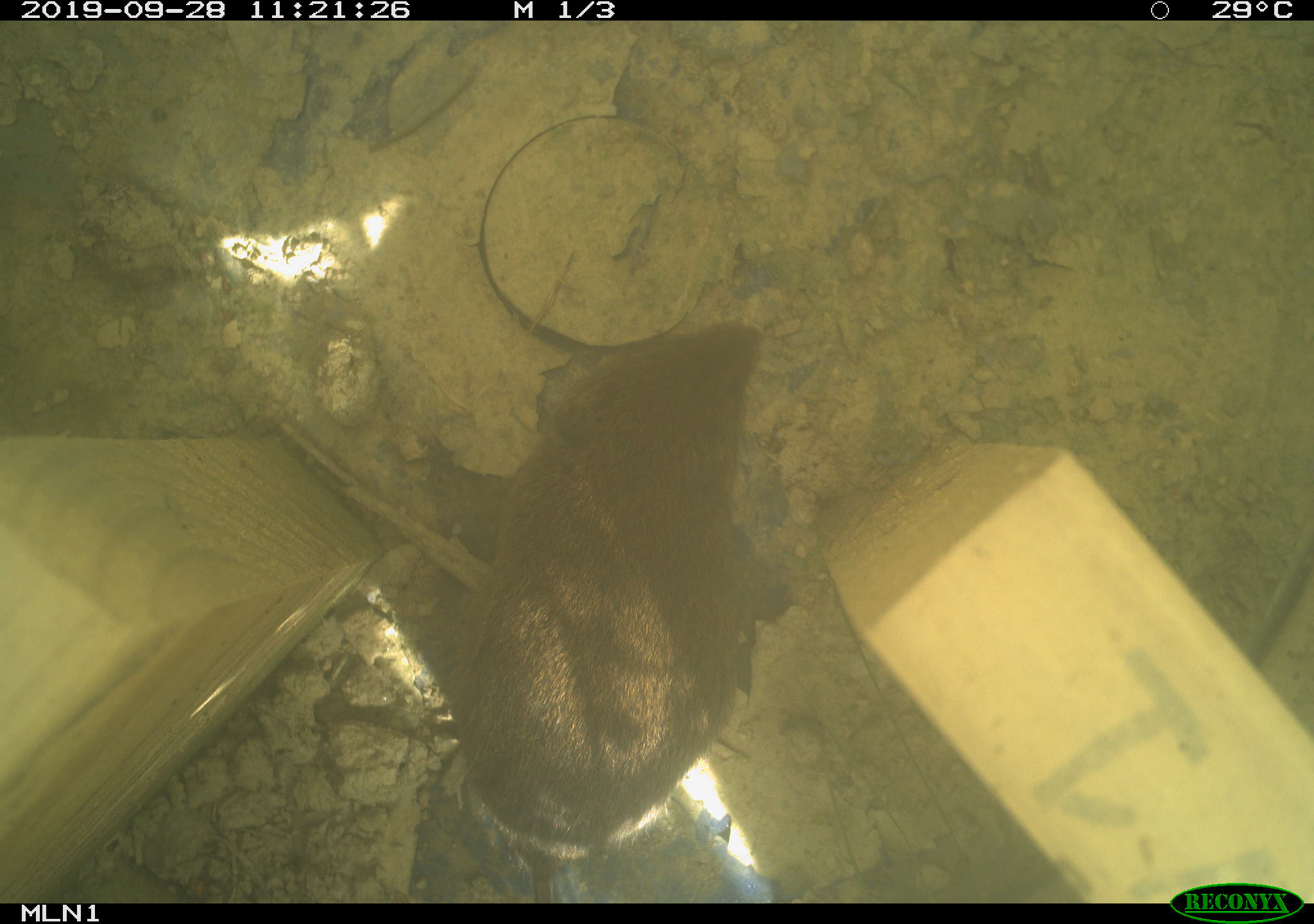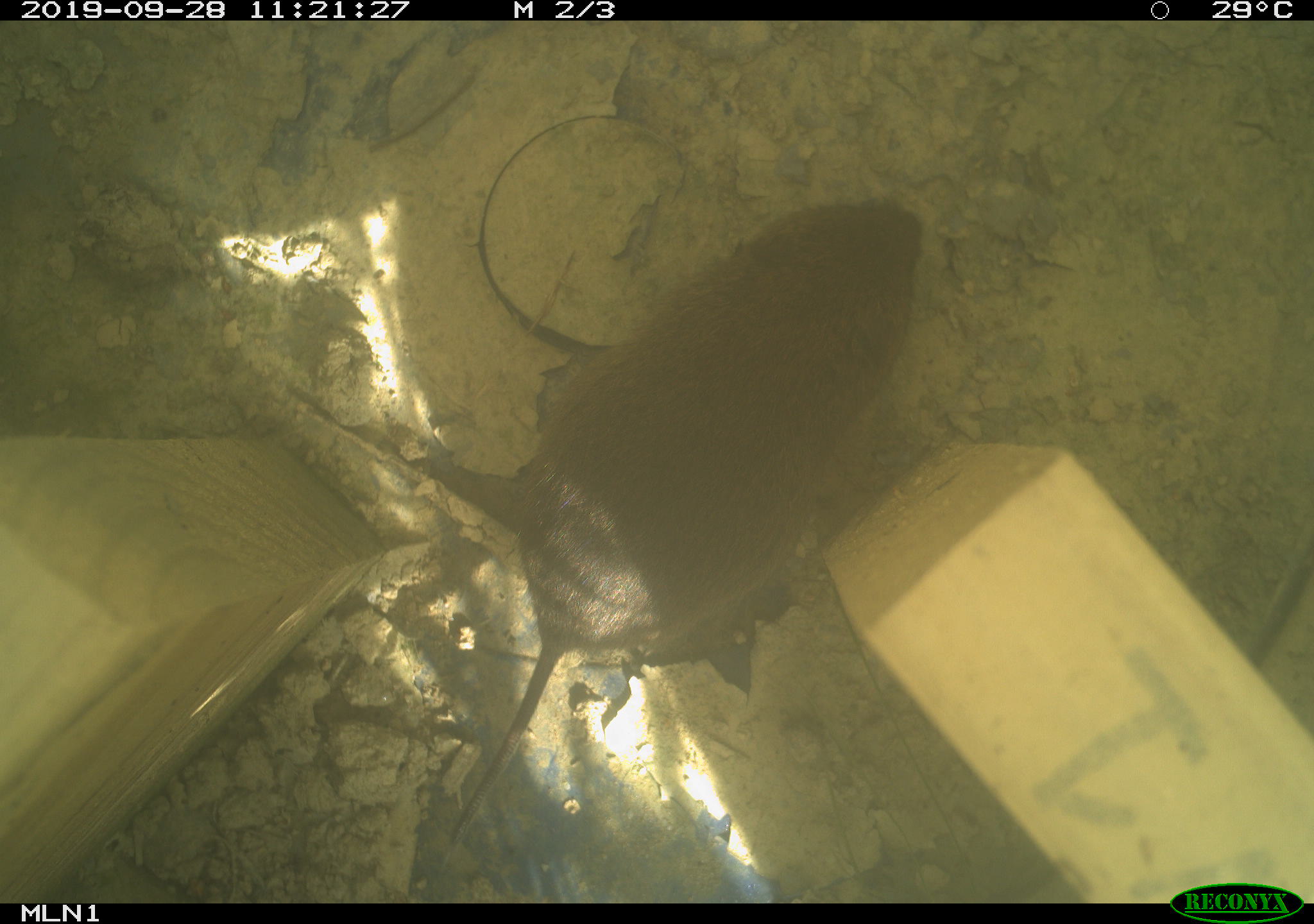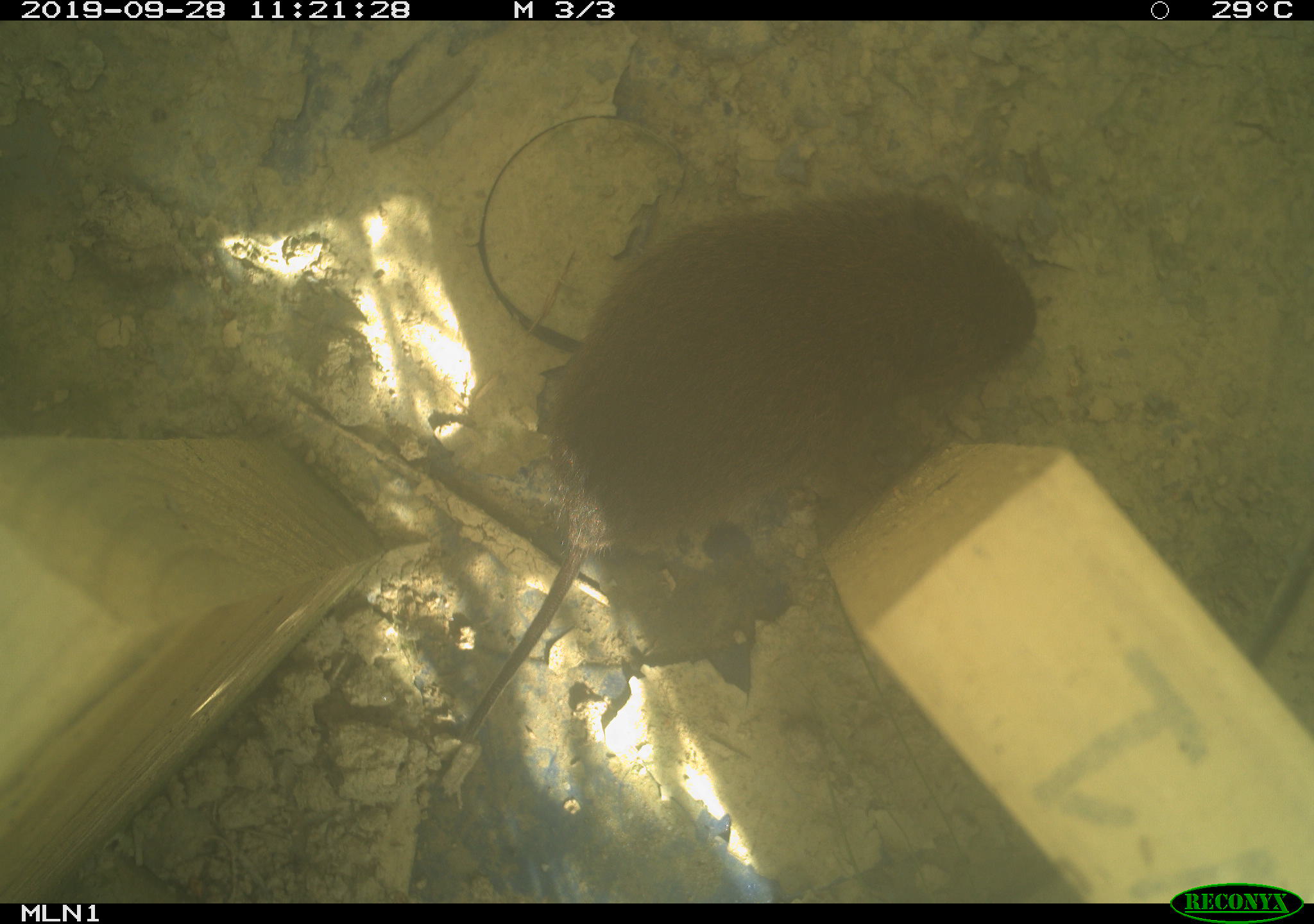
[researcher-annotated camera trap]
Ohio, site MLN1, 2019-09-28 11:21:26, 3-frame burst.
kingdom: Animalia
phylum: Chordata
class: Mammalia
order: Rodentia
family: Cricetidae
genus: Microtus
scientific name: Microtus pennsylvanicus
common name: meadow vole